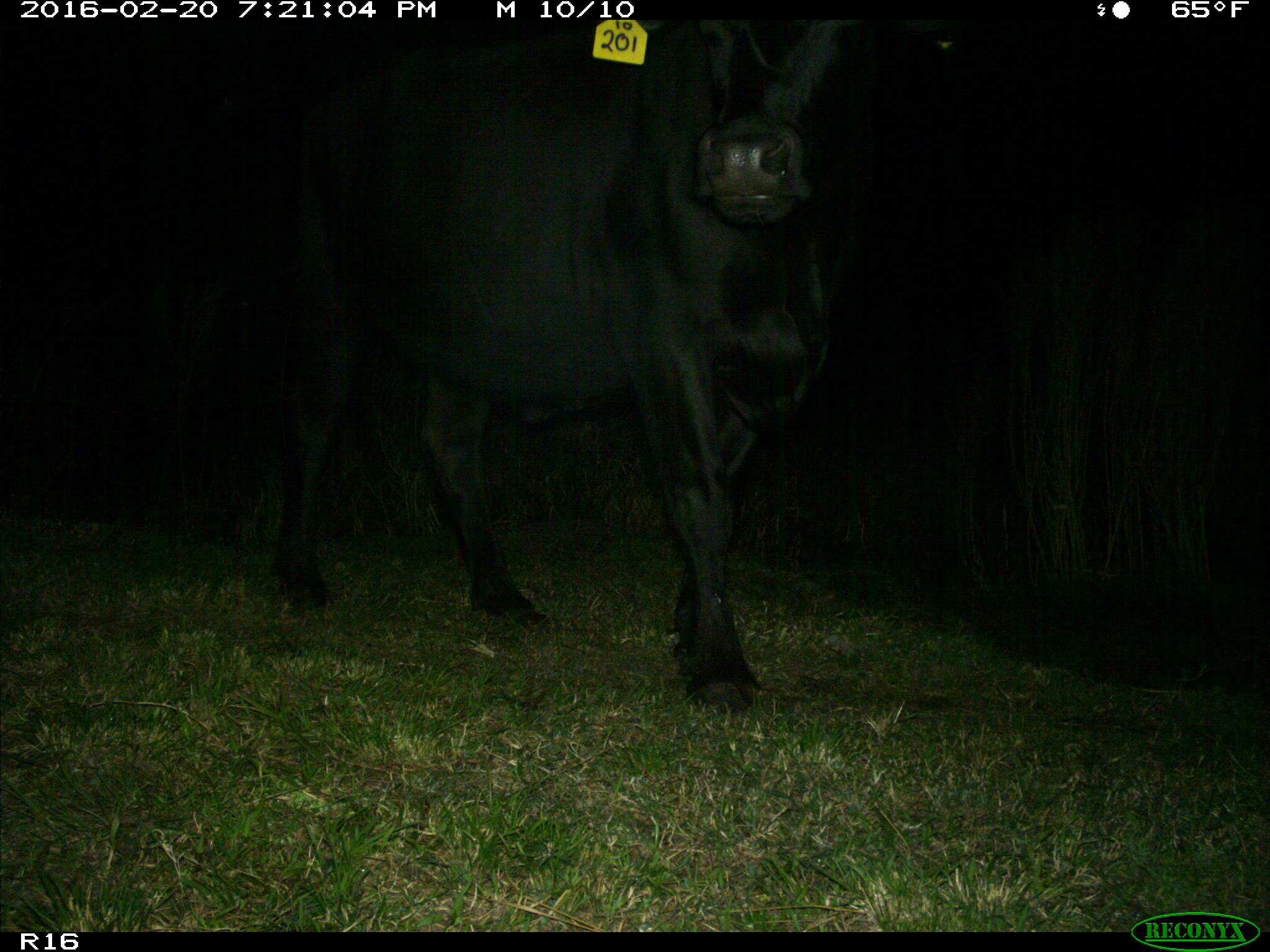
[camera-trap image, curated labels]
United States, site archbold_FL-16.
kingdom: Animalia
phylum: Chordata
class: Mammalia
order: Artiodactyla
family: Bovidae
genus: Bos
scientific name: Bos taurus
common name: domestic cow